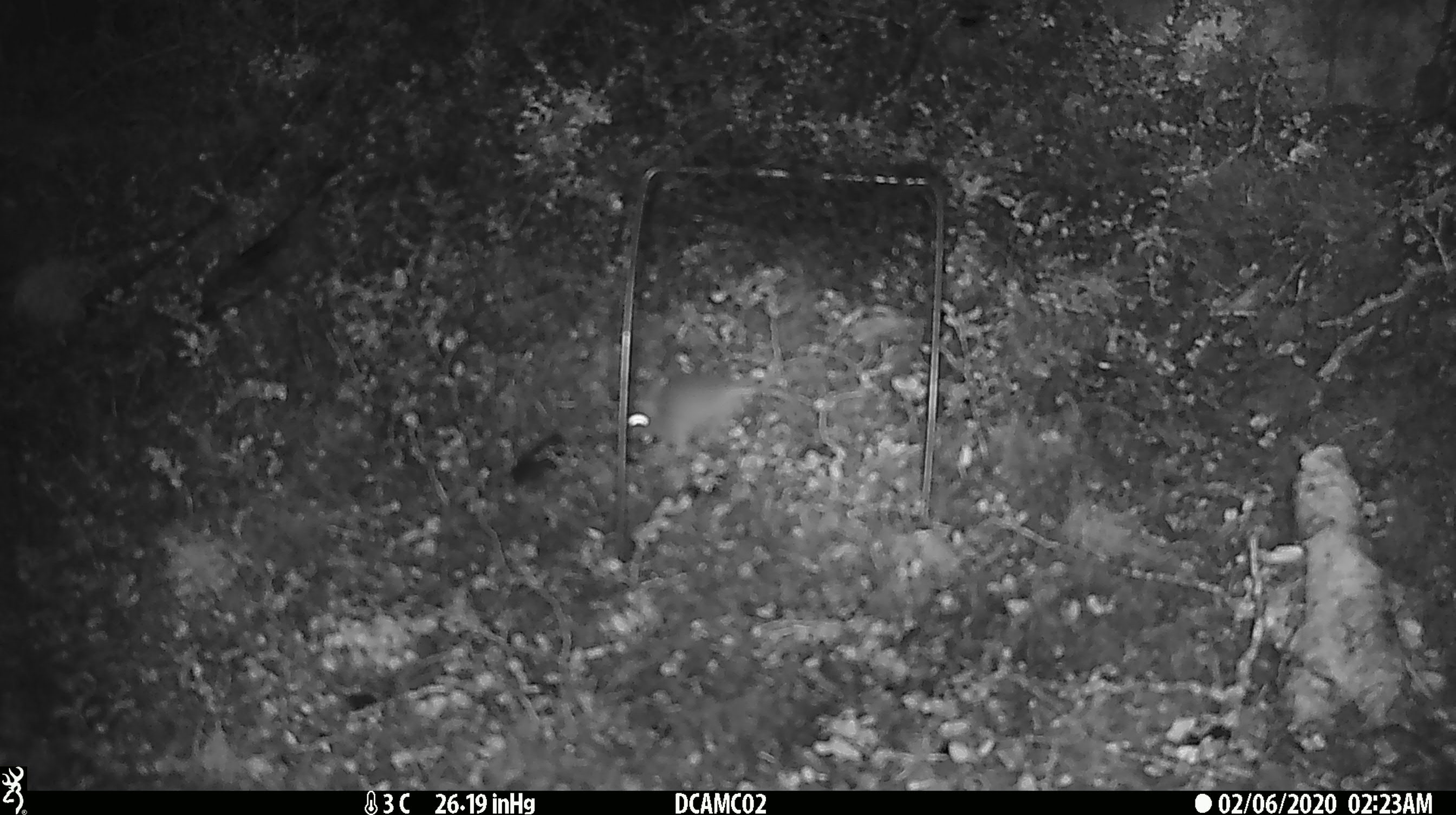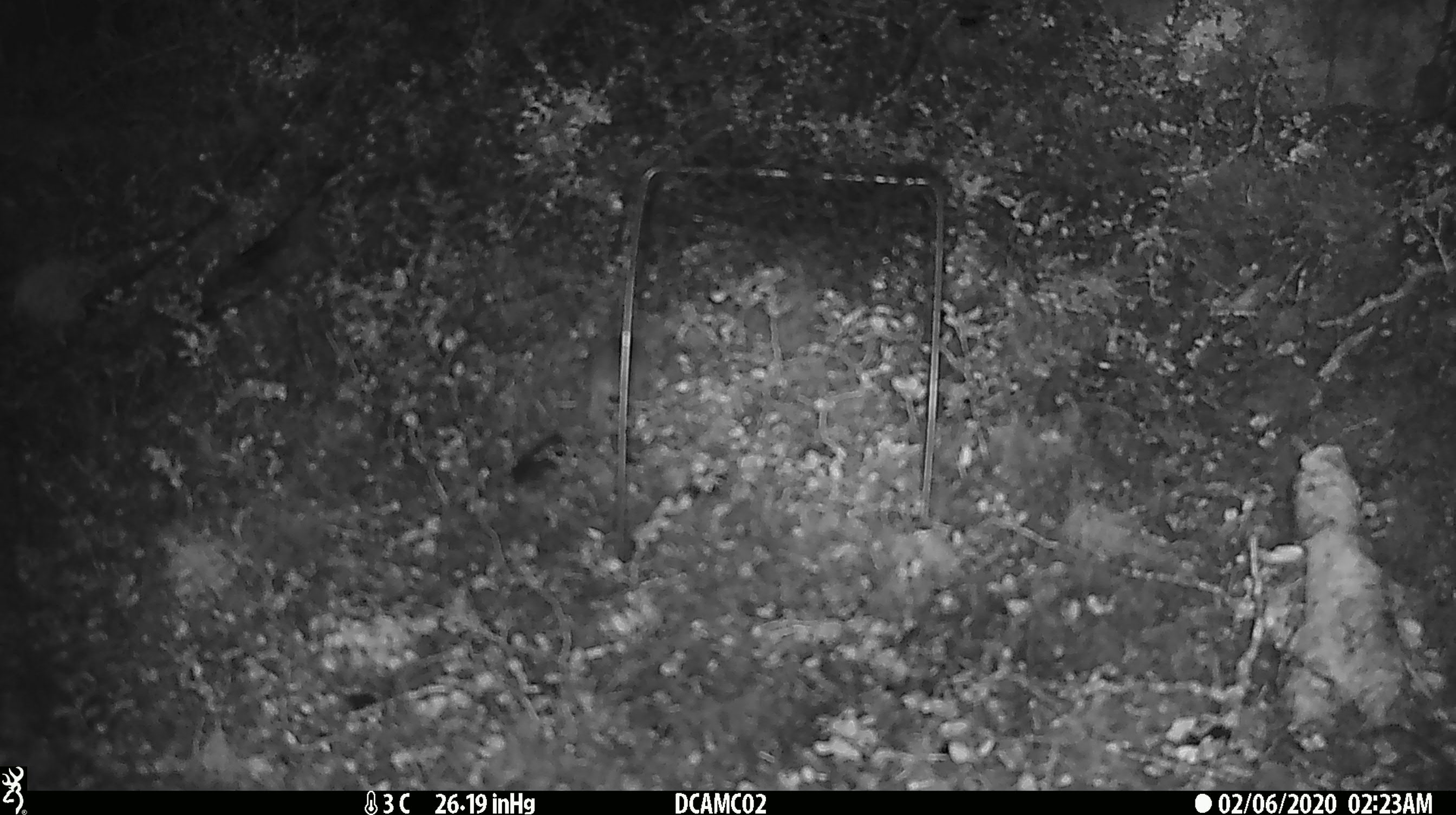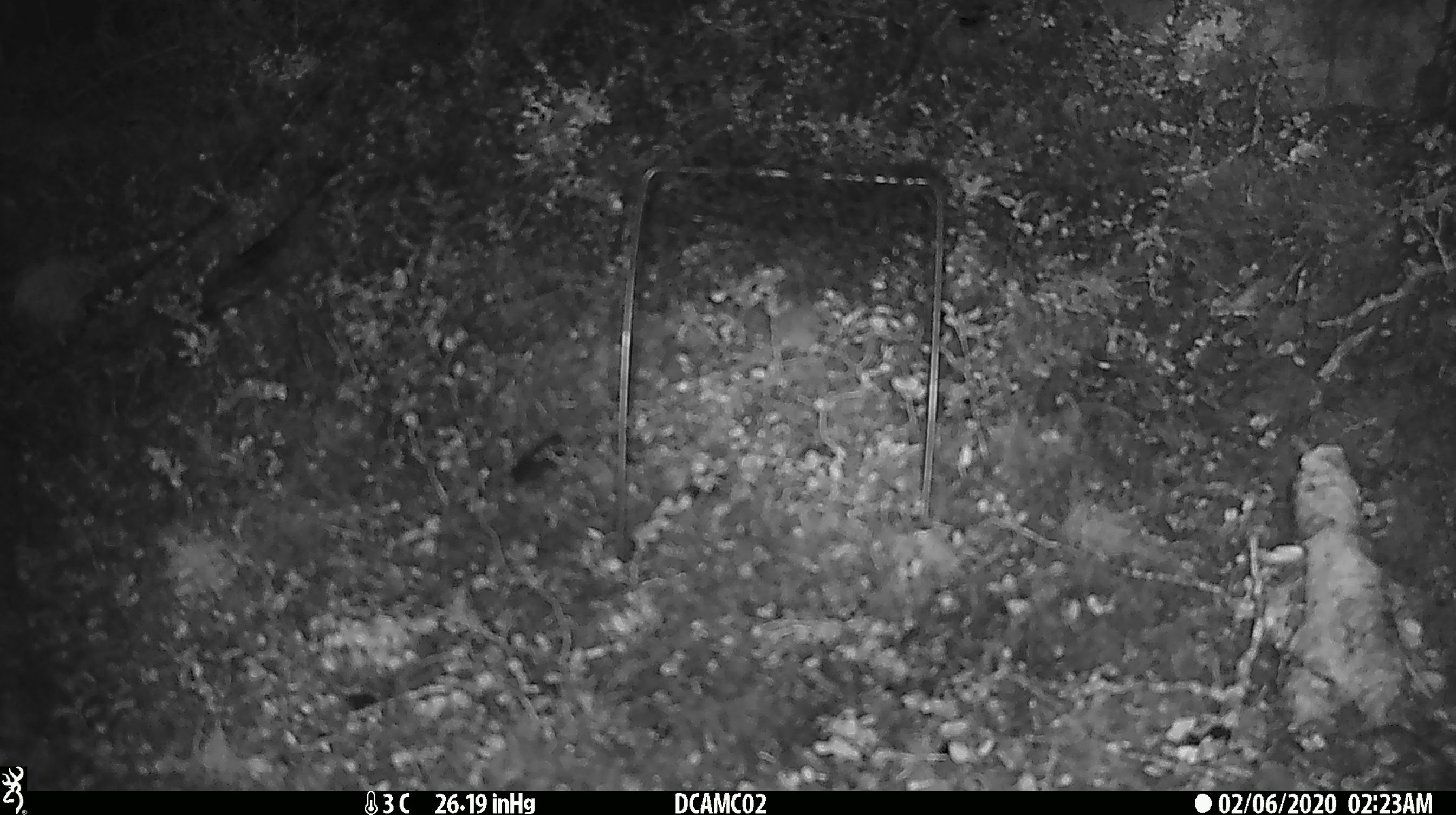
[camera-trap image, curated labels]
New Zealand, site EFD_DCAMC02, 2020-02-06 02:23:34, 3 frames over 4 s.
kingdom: Animalia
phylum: Chordata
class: Mammalia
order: Rodentia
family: Muridae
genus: Mus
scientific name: Mus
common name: mouse